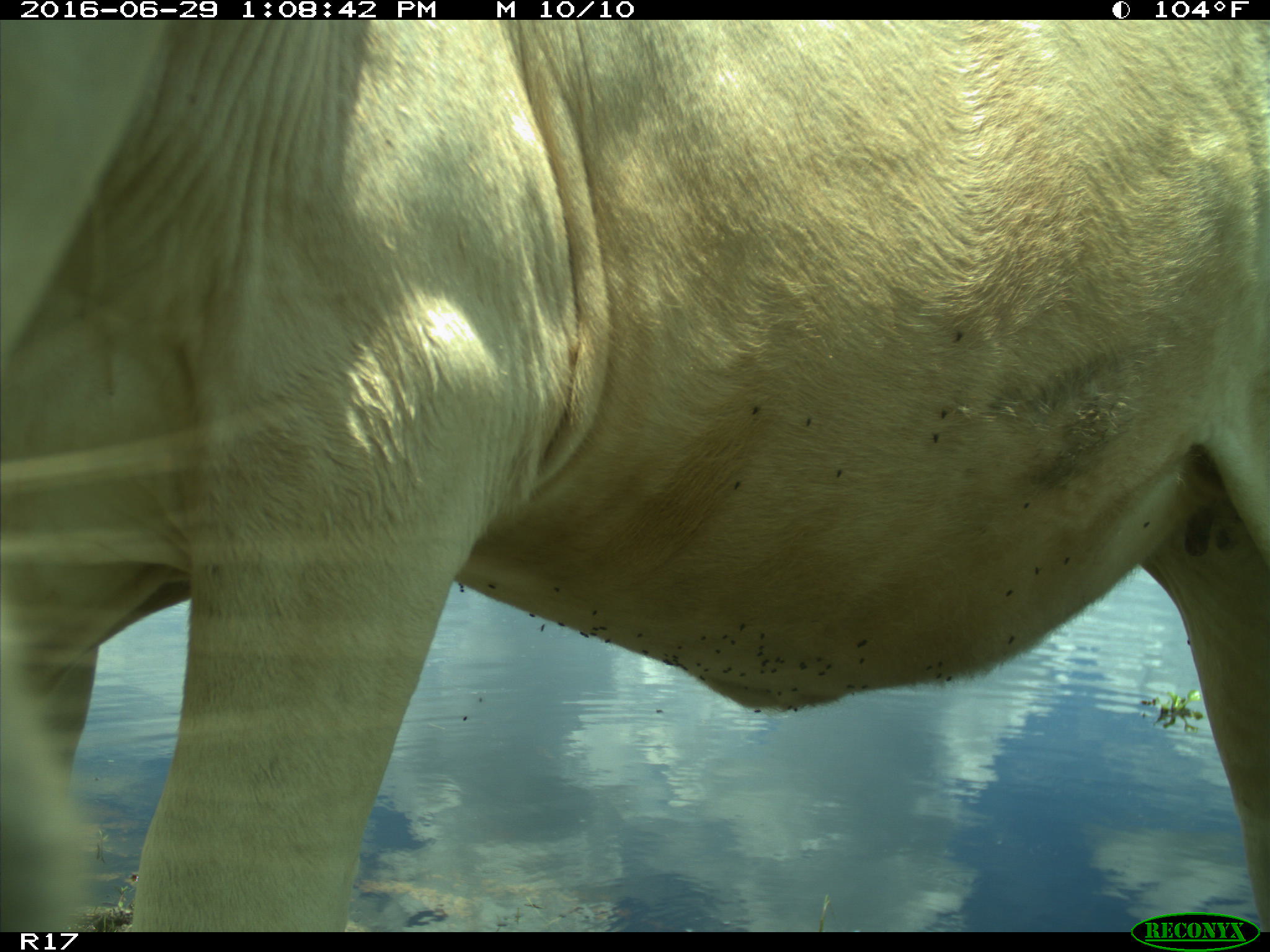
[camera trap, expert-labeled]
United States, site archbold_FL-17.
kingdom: Animalia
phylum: Chordata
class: Mammalia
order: Artiodactyla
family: Bovidae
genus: Bos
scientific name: Bos taurus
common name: domestic cow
Bos taurus (domestic cow).